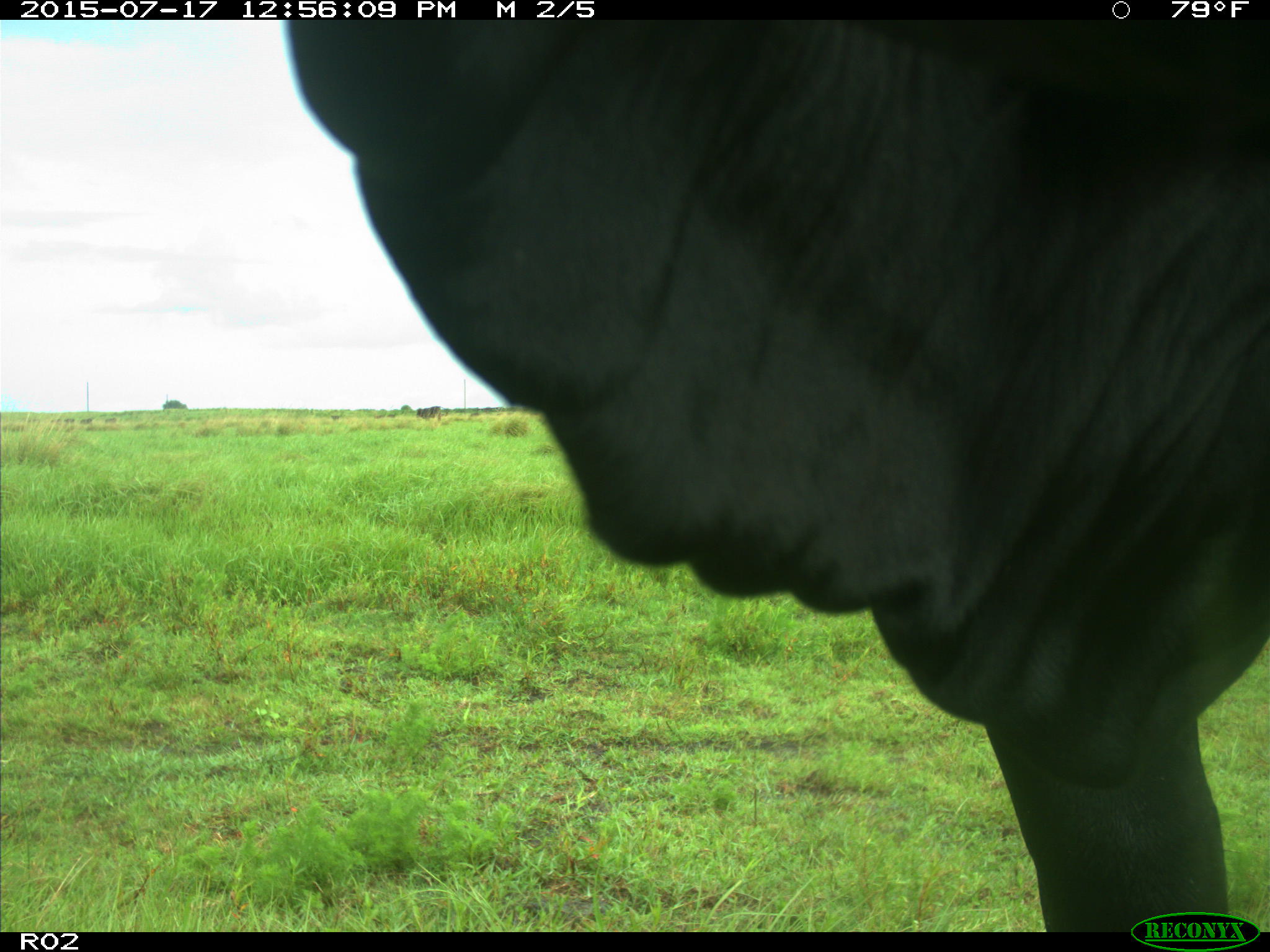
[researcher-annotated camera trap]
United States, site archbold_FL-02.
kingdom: Animalia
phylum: Chordata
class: Mammalia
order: Artiodactyla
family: Bovidae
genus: Bos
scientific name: Bos taurus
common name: domestic cow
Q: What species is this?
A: Bos taurus (domestic cow).